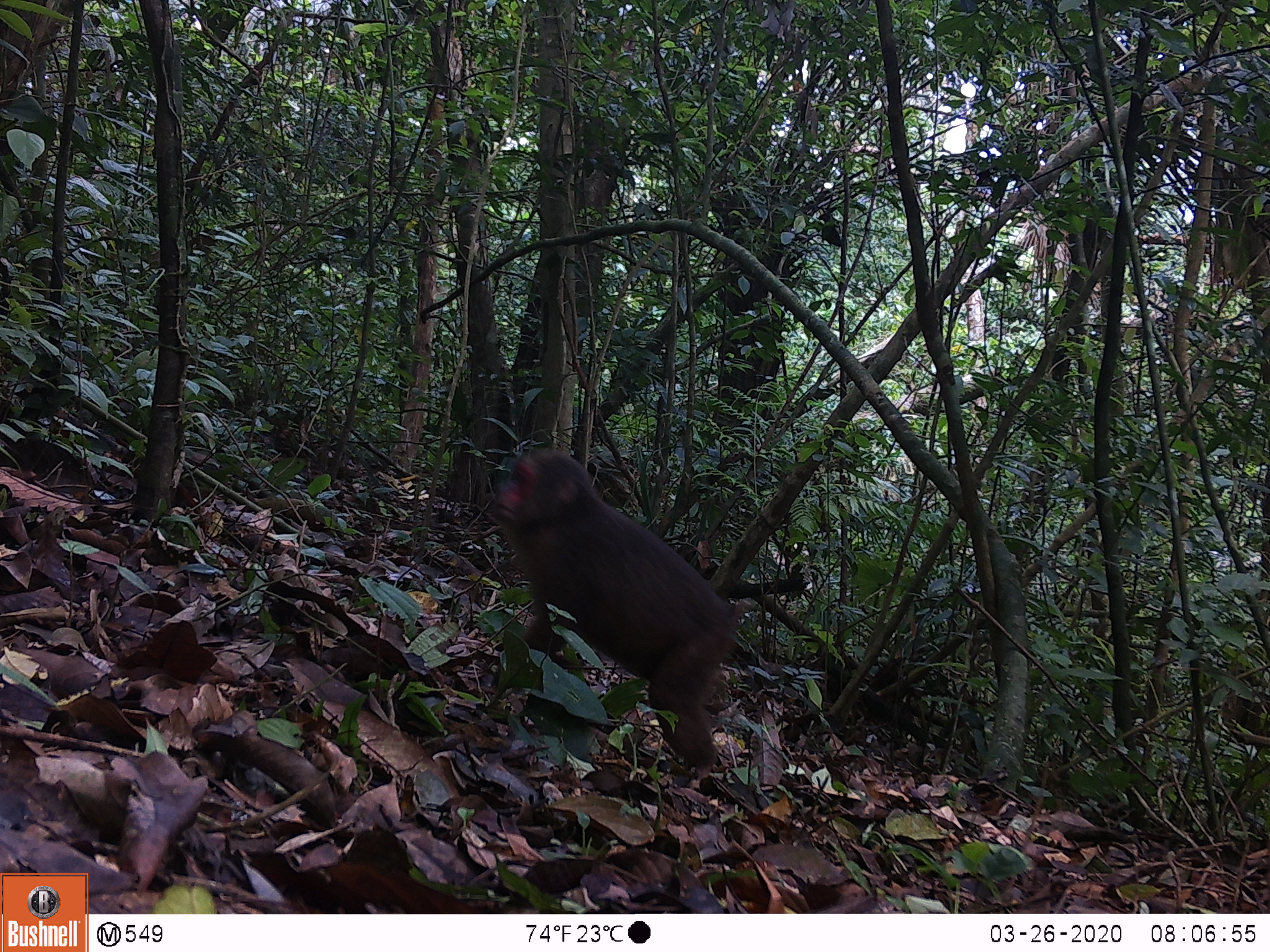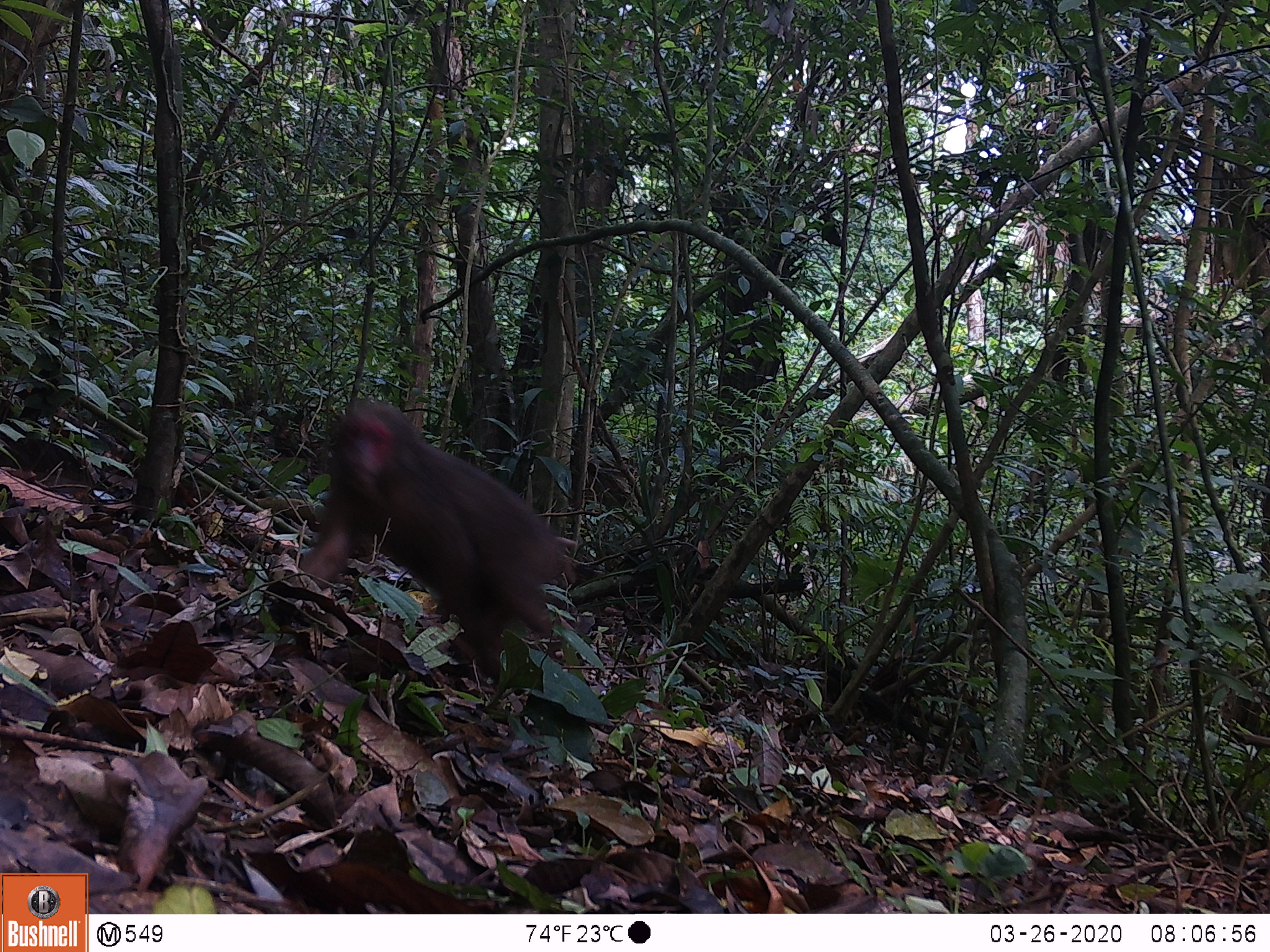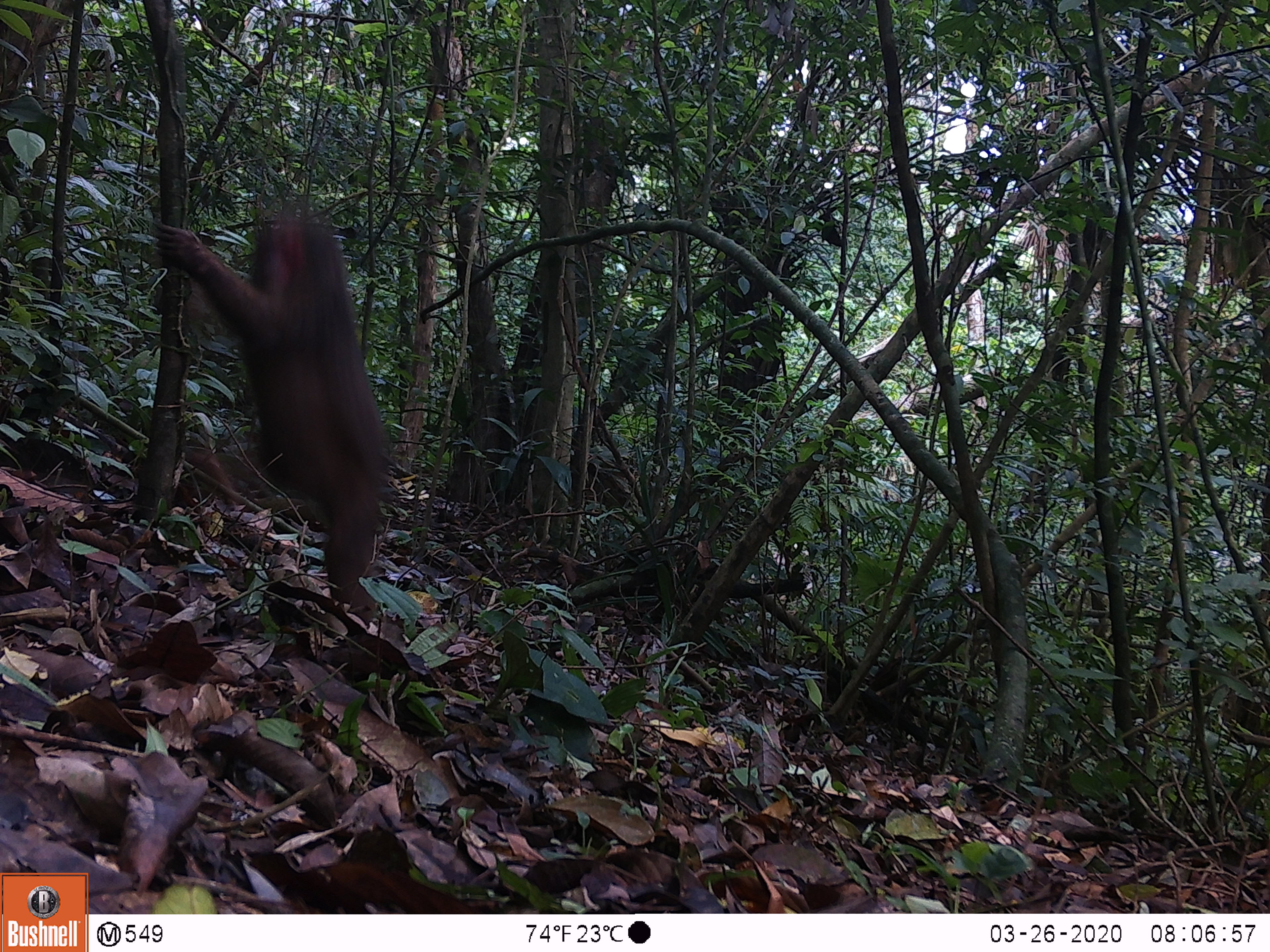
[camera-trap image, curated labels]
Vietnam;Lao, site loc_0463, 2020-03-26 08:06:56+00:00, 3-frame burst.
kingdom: Animalia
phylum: Chordata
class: Mammalia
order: Primates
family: Cercopithecidae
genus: Macaca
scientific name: Macaca arctoides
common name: stump-tailed macaque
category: stump tailed macaque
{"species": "stump tailed macaque (stump-tailed macaque) (Macaca arctoides)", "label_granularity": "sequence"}